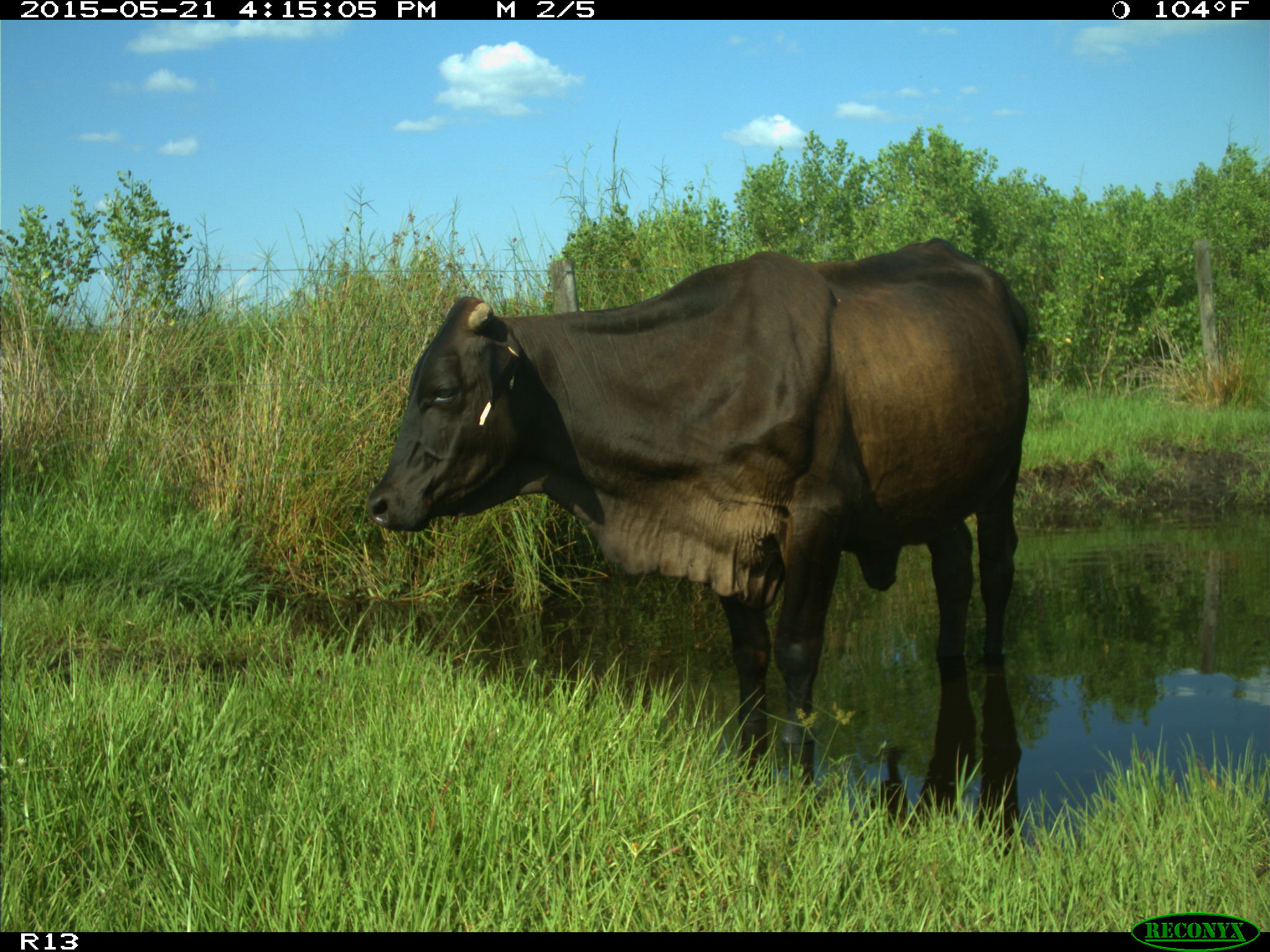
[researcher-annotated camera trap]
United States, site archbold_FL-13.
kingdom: Animalia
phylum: Chordata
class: Mammalia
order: Artiodactyla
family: Bovidae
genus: Bos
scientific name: Bos taurus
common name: domestic cow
Bos taurus (domestic cow).